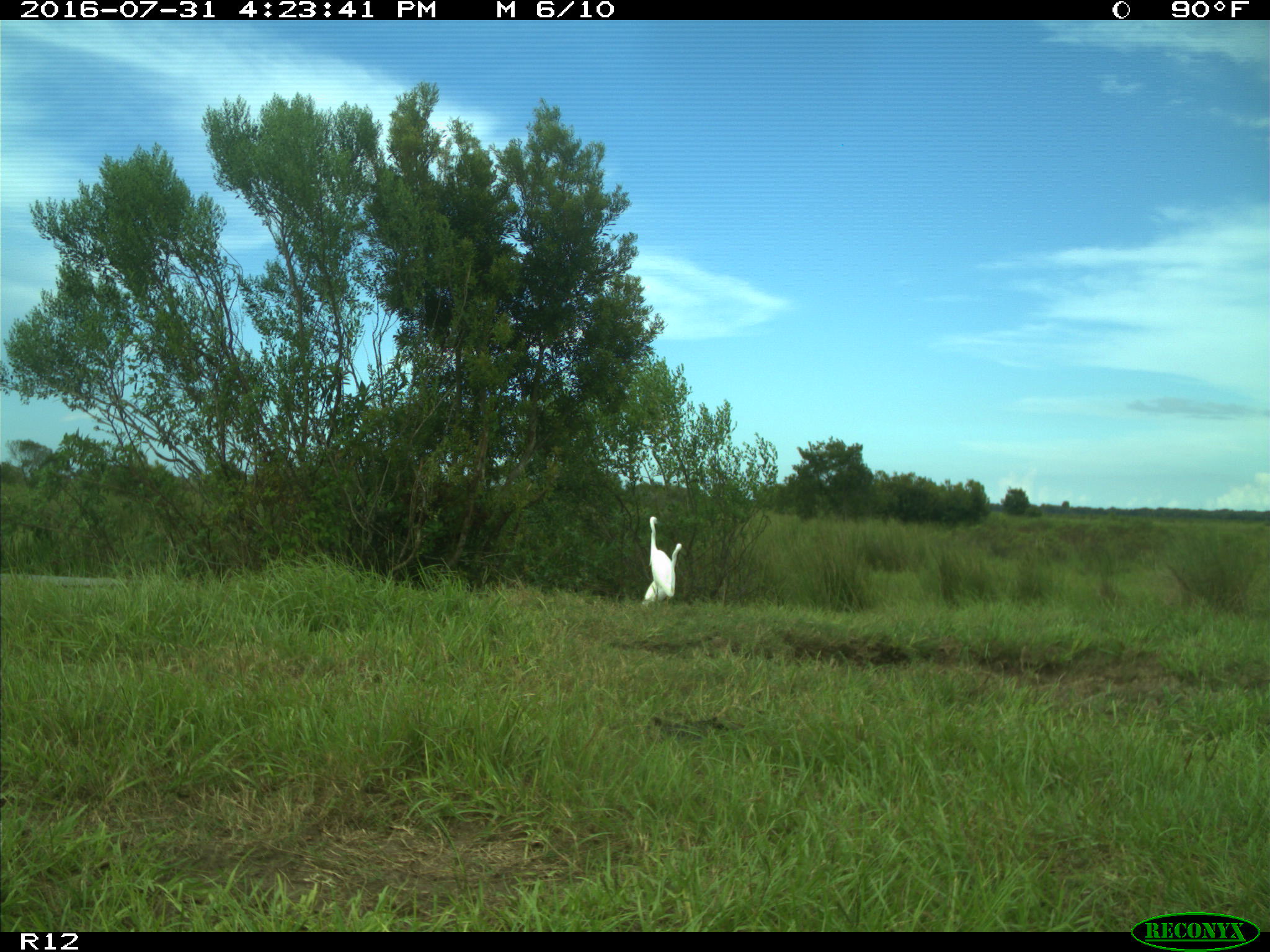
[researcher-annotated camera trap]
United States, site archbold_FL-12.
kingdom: Animalia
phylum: Chordata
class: Aves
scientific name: Aves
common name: birds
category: unidentified bird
Unidentified bird (birds) (Aves).